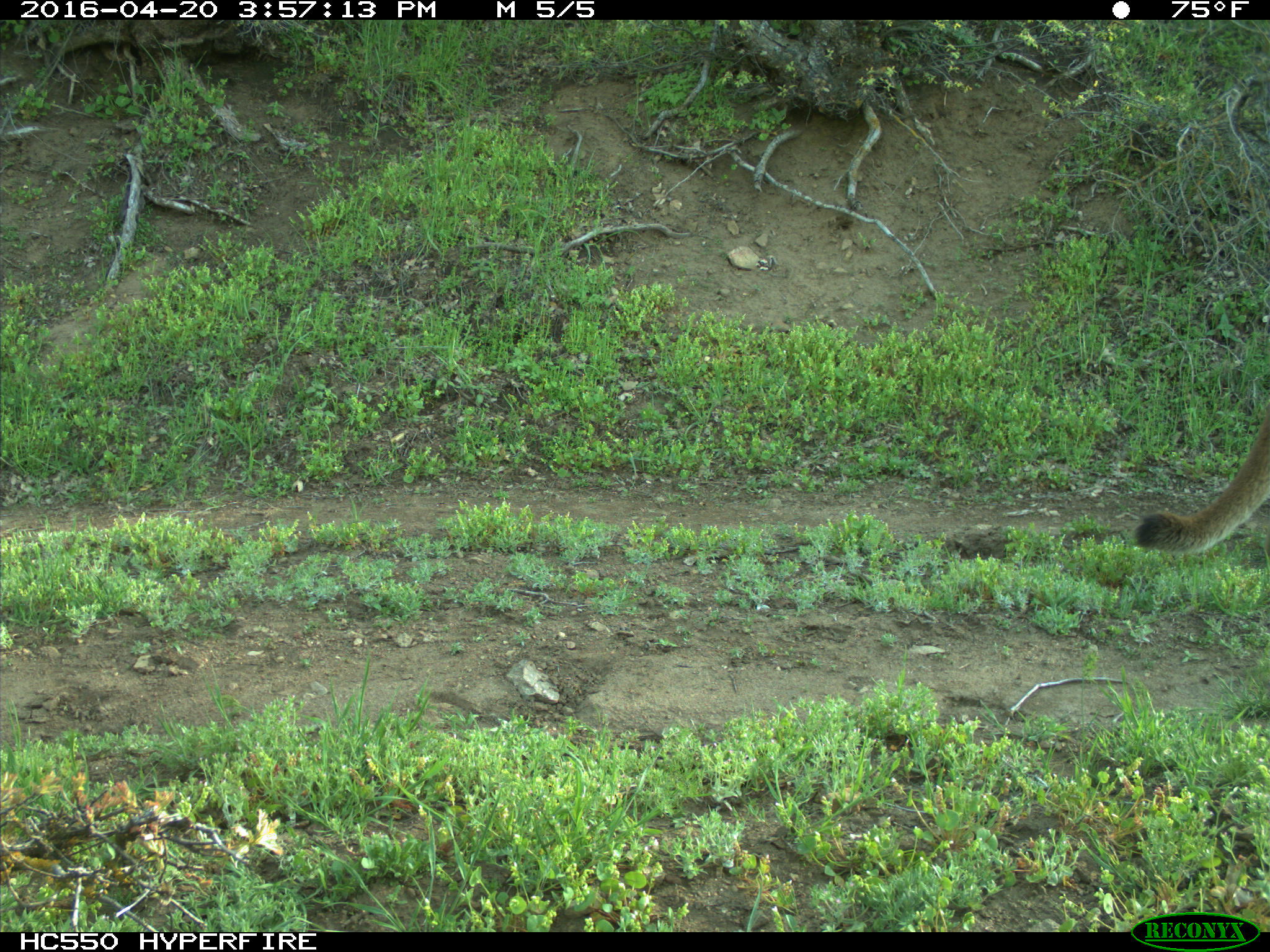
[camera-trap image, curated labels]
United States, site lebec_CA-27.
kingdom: Animalia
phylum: Chordata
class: Mammalia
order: Carnivora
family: Felidae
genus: Puma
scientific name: Puma concolor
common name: mountain lion